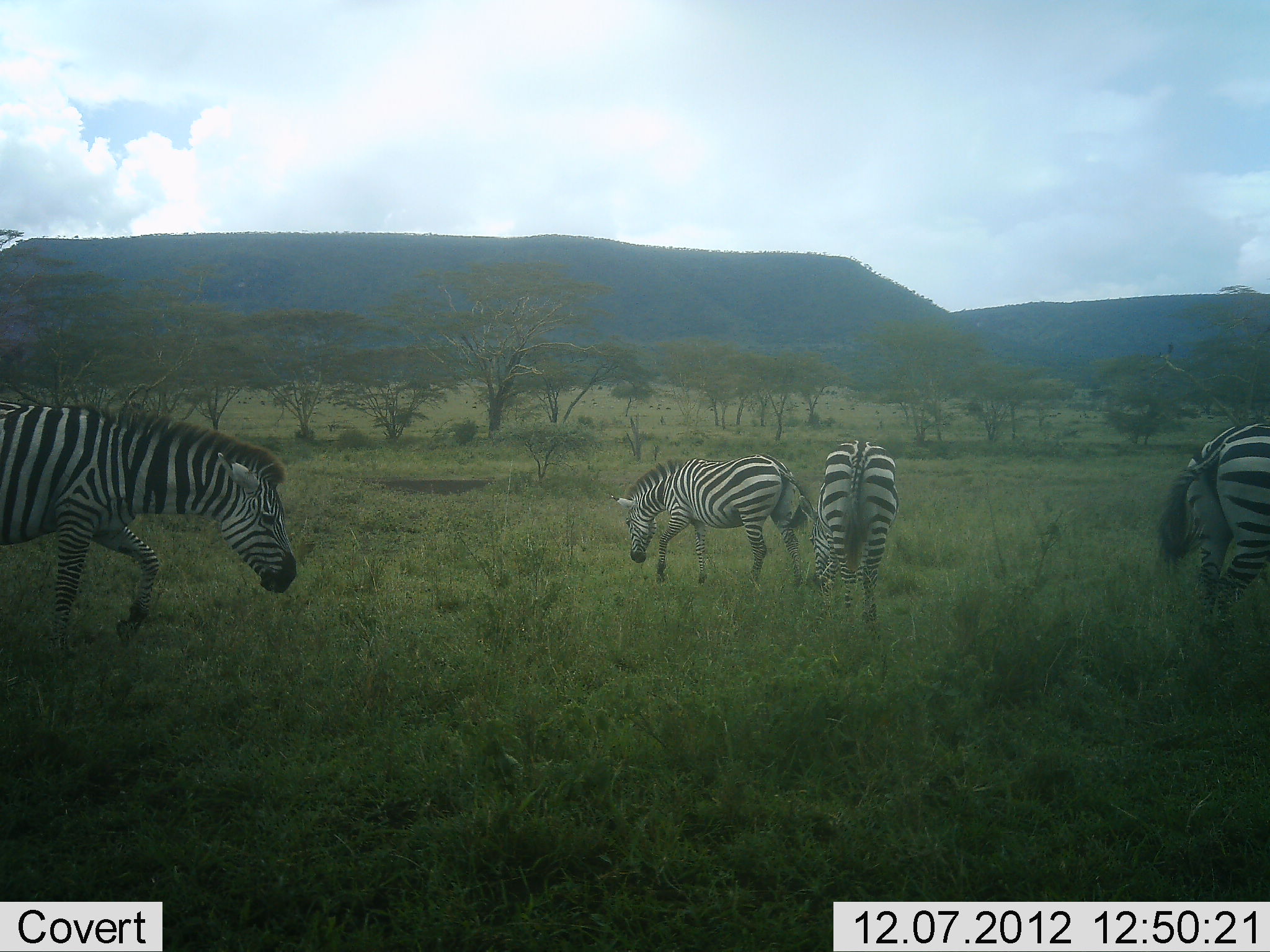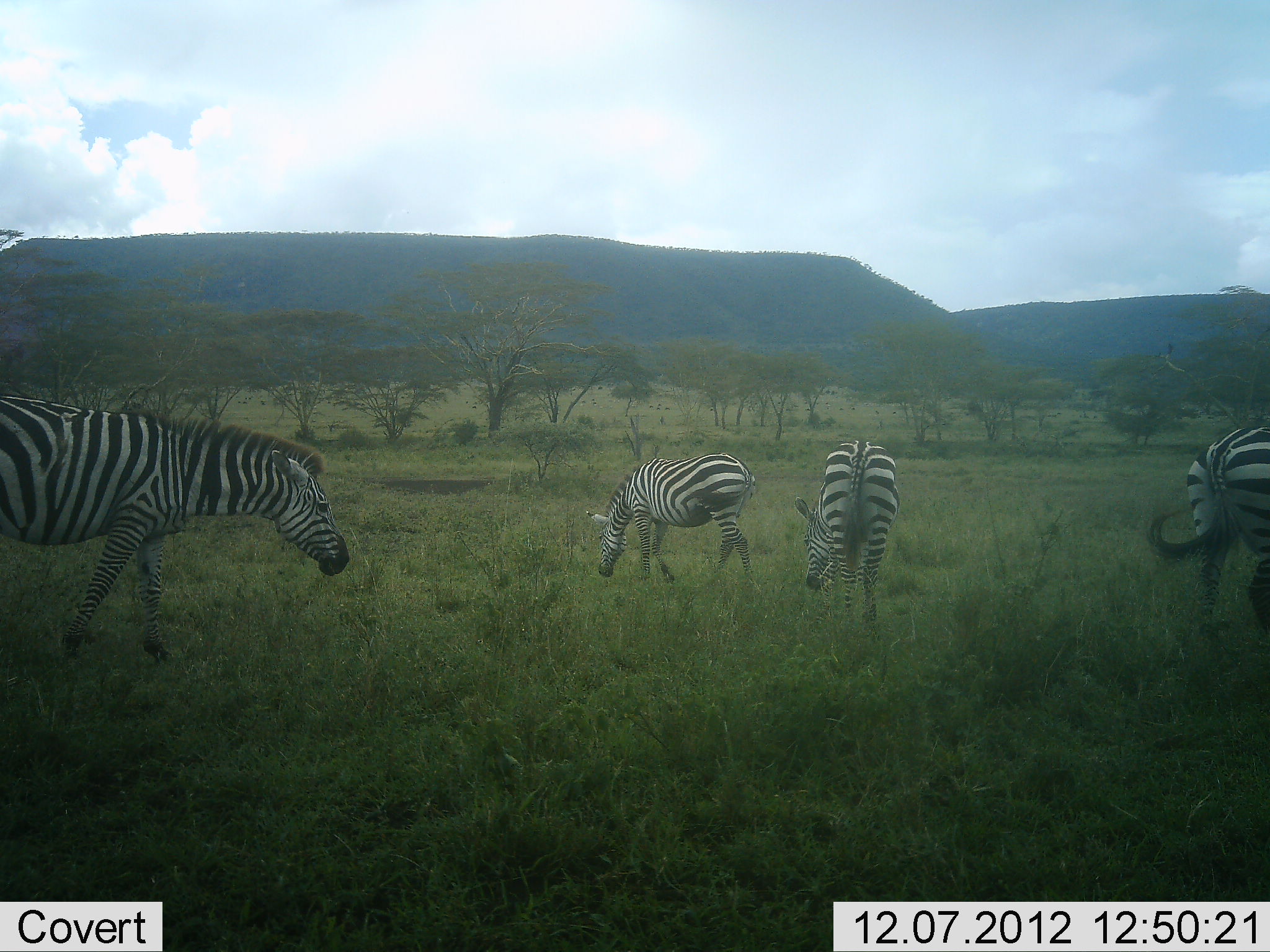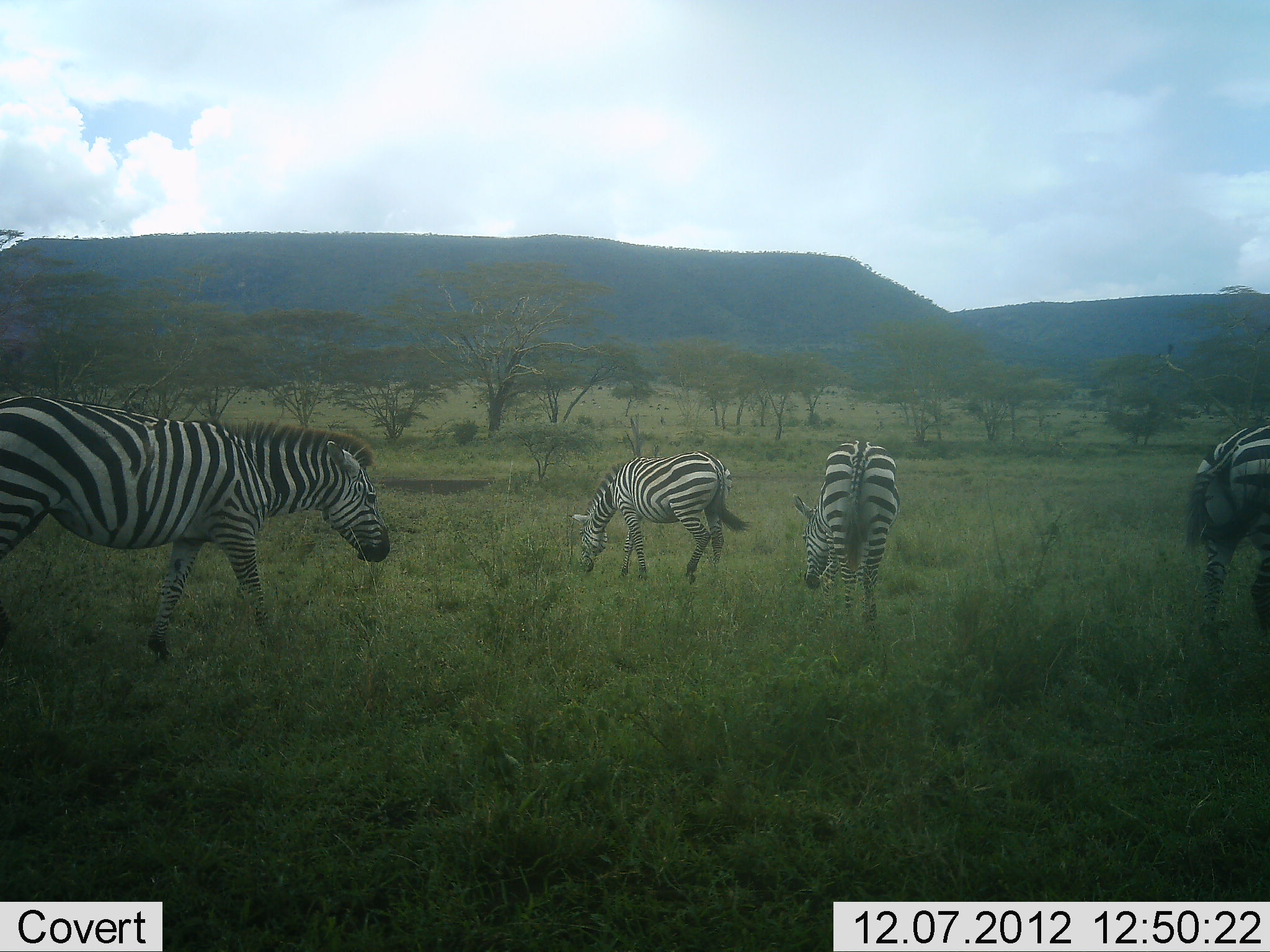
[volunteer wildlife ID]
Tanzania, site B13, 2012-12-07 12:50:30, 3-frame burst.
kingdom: Animalia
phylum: Chordata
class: Mammalia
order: Perissodactyla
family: Equidae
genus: Equus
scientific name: Equus quagga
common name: plains zebra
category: zebra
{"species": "zebra (plains zebra) (Equus quagga)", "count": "4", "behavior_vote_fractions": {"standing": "60%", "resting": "0%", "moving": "50%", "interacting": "0%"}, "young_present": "0%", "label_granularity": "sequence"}